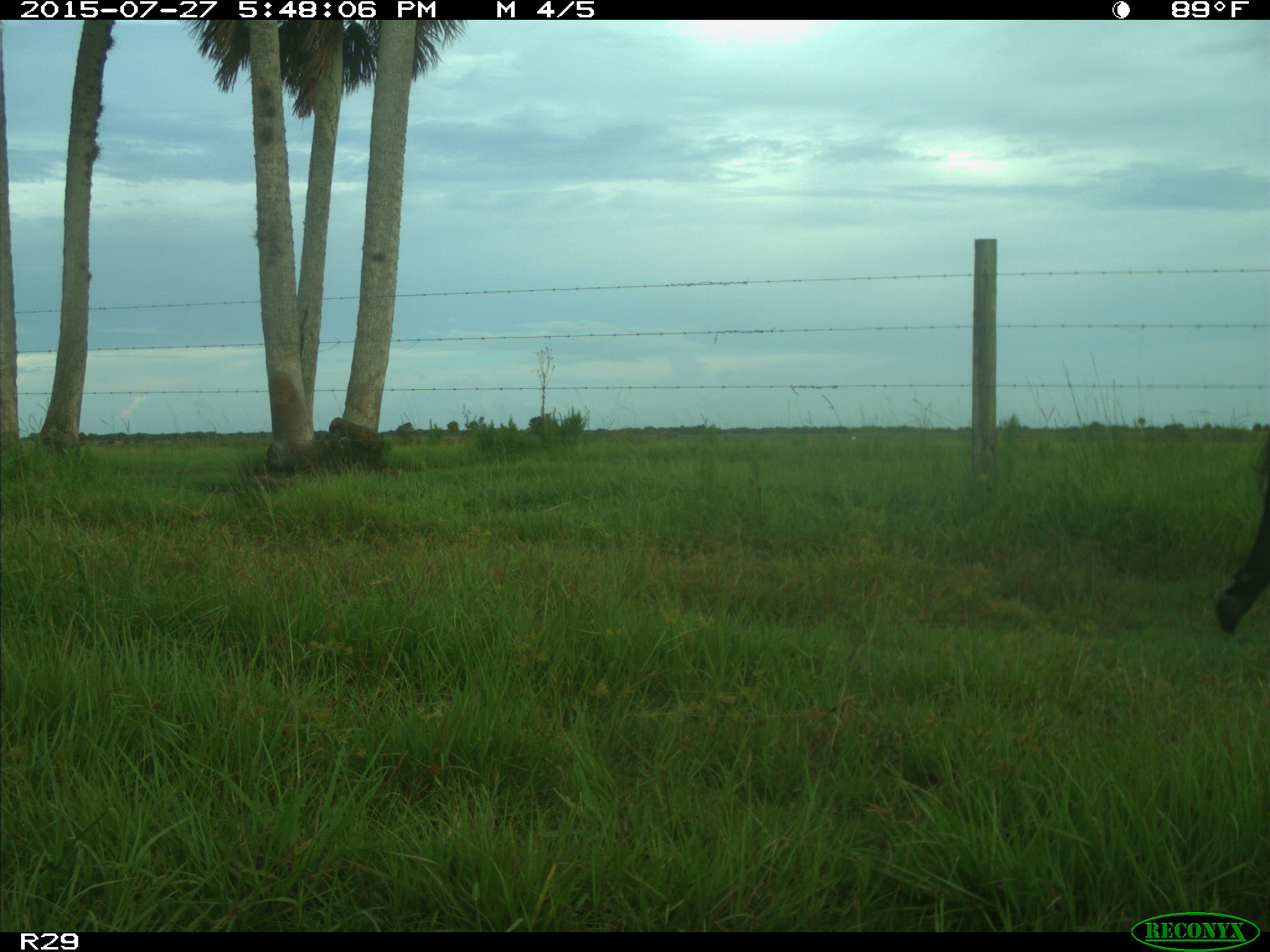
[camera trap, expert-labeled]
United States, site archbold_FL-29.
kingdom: Animalia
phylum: Chordata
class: Mammalia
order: Artiodactyla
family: Bovidae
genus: Bos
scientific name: Bos taurus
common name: domestic cow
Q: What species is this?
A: Bos taurus (domestic cow).